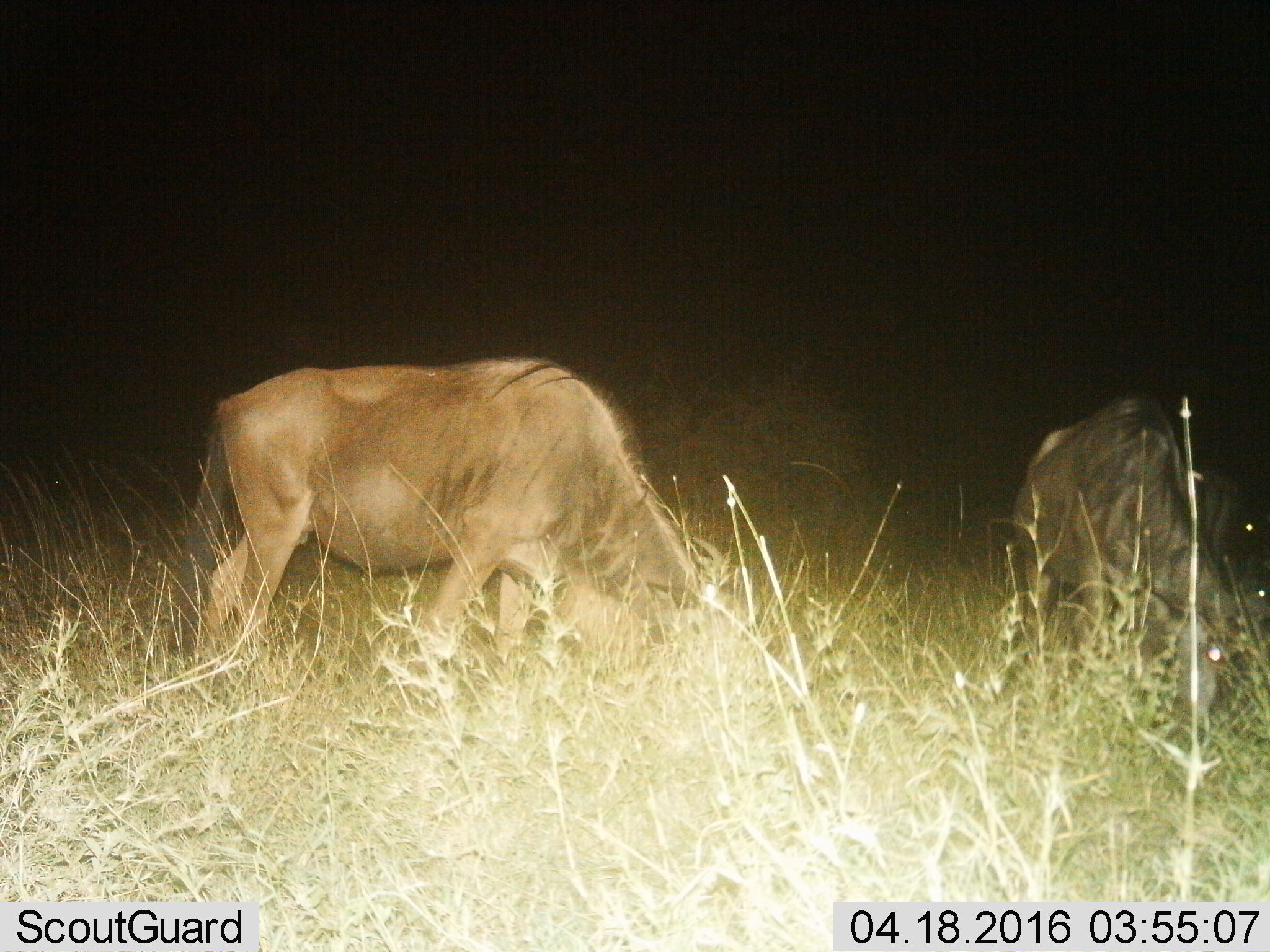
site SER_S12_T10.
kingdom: Animalia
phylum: Chordata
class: Mammalia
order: Artiodactyla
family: Bovidae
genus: Connochaetes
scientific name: Connochaetes taurinus taurinus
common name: blue wildebeest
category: wildebeestblue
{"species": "wildebeestblue (blue wildebeest) (Connochaetes taurinus taurinus)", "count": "2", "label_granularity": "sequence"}